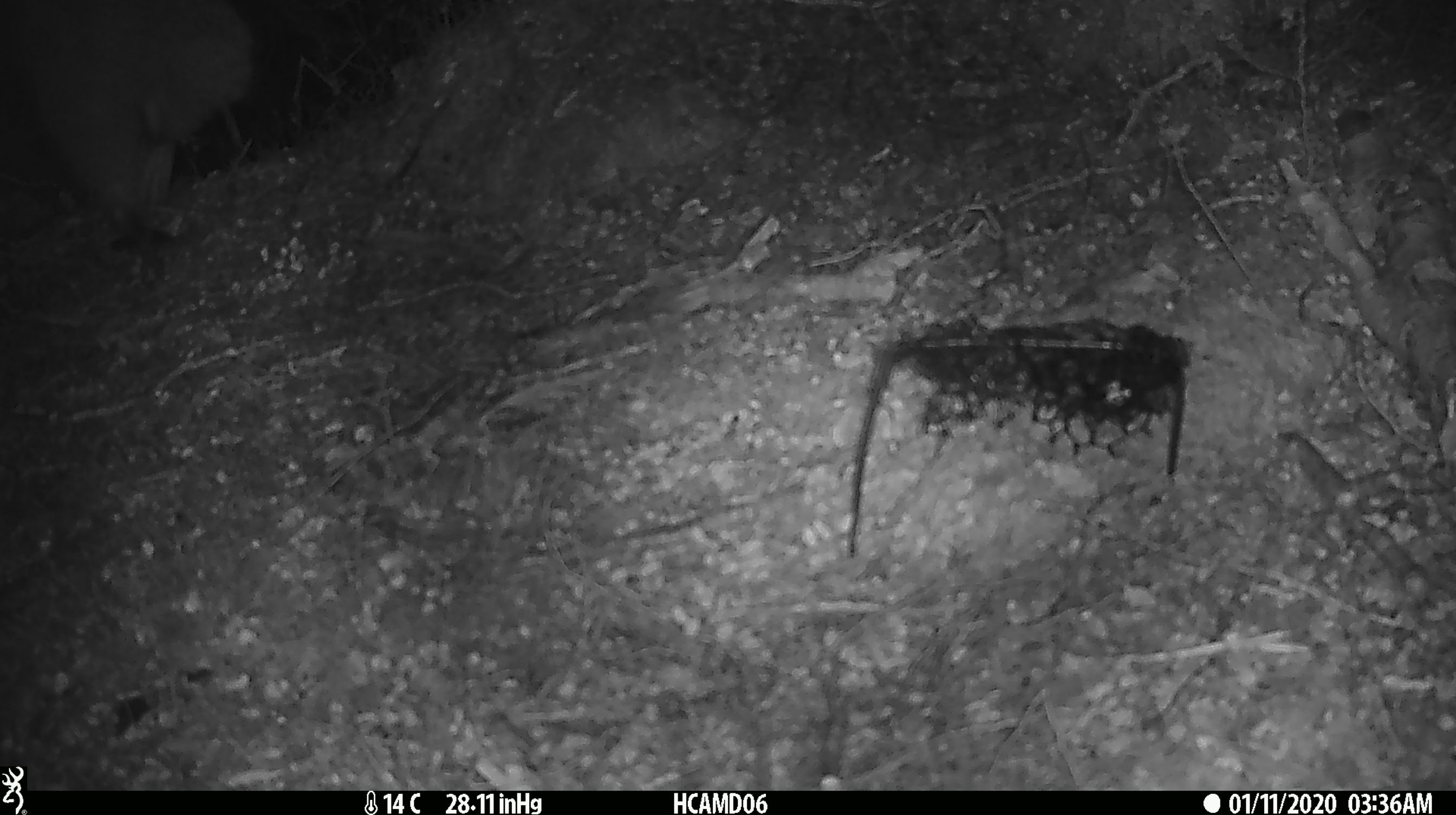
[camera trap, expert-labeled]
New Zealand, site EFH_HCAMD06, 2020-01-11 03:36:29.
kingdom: Animalia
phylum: Chordata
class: Aves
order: Apterygiformes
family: Apterygidae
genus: Apteryx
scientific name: Apteryx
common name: kiwi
Kiwi (Apteryx).